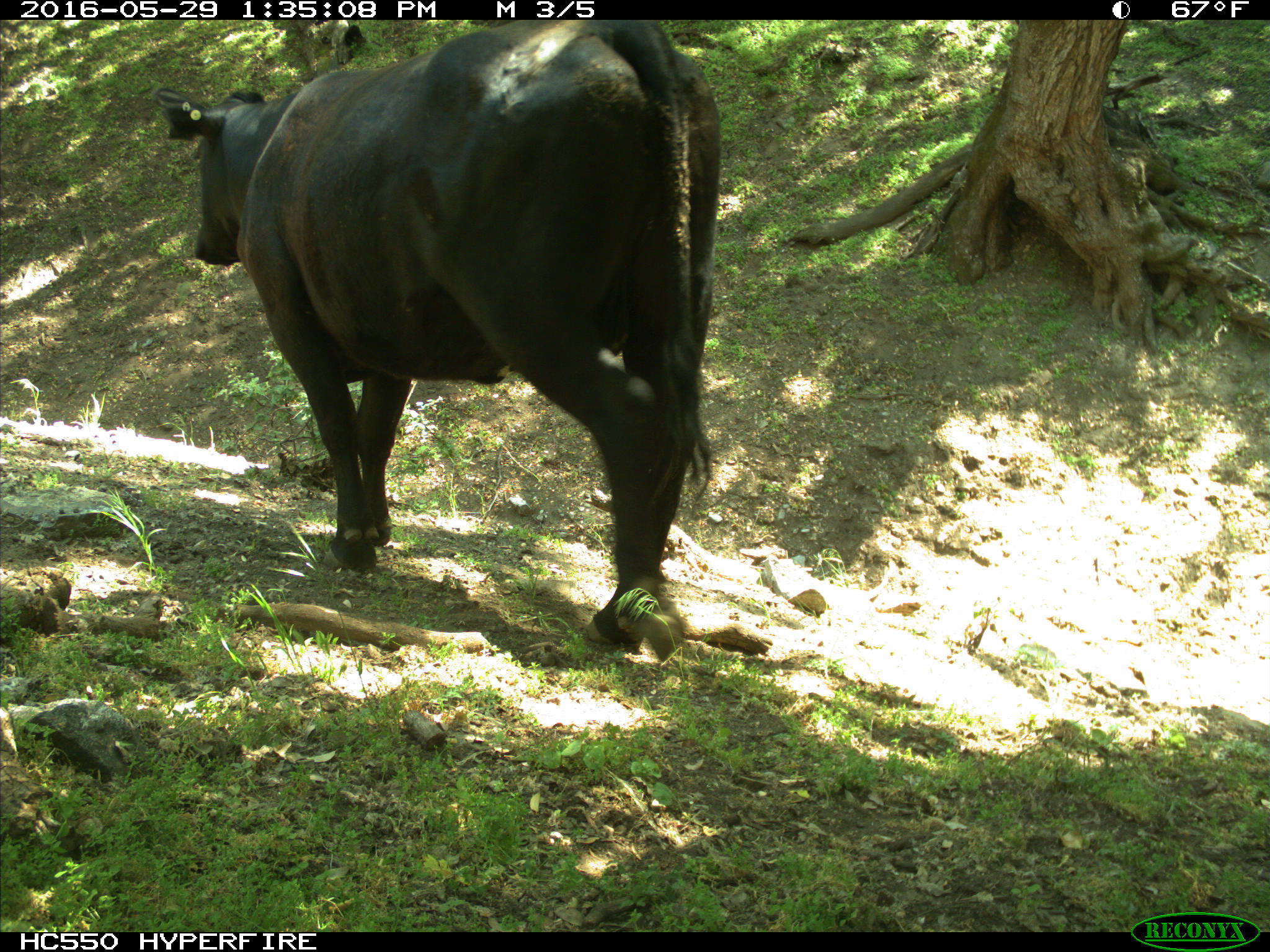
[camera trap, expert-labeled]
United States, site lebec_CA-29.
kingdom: Animalia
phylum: Chordata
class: Mammalia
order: Artiodactyla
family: Bovidae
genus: Bos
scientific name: Bos taurus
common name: domestic cow